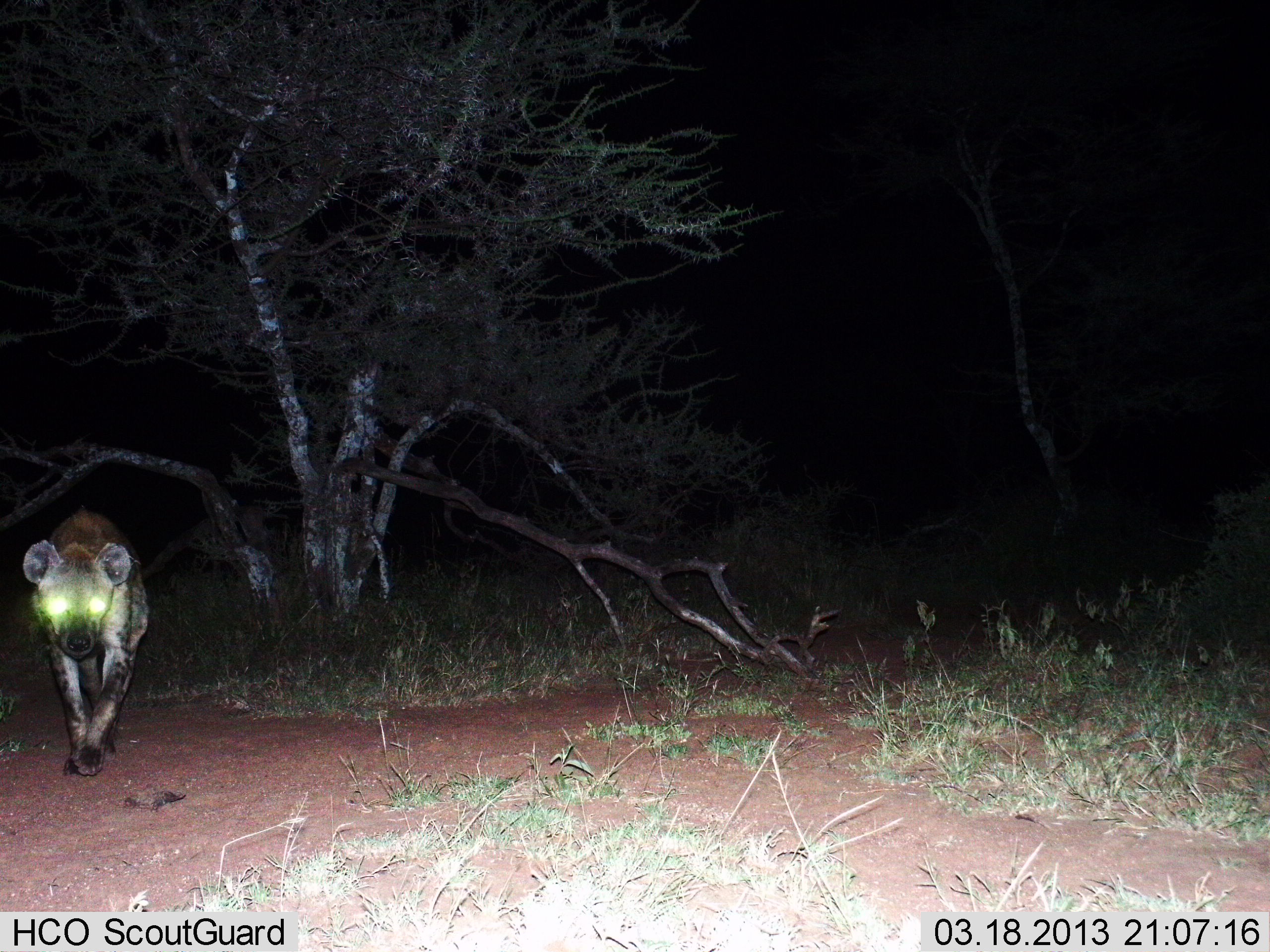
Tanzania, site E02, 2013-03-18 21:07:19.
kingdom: Animalia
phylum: Chordata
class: Mammalia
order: Carnivora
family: Hyaenidae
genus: Crocuta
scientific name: Crocuta crocuta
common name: spotted hyena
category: hyenaspotted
Hyenaspotted (spotted hyena) (Crocuta crocuta), count 1. Behavior (volunteer vote fractions): standing 22%, resting 0%, moving 81%, interacting 0%. Young present (vote fraction): 3%. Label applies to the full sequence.